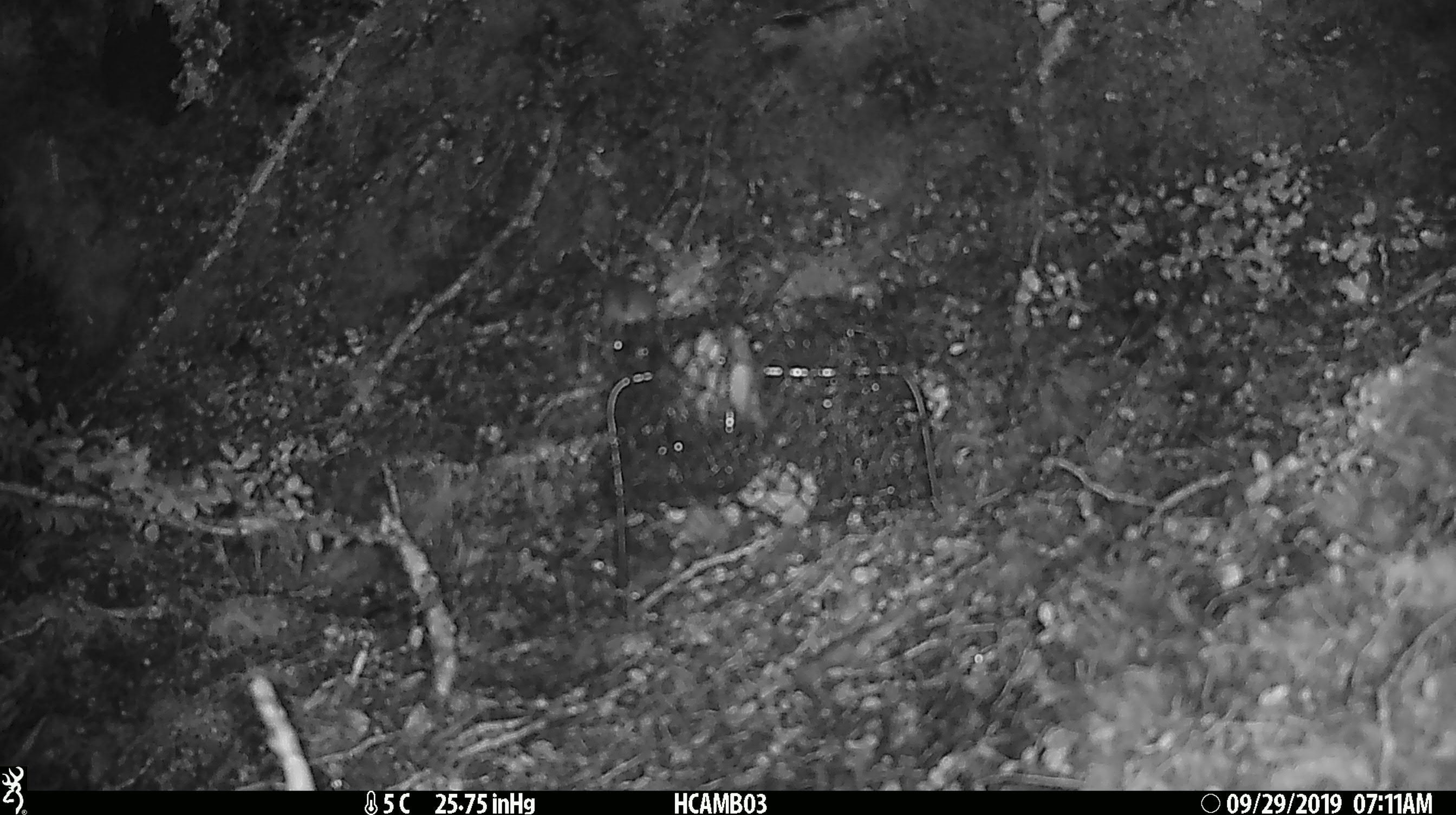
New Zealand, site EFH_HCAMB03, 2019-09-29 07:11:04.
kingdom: Animalia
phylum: Chordata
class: Mammalia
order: Rodentia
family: Muridae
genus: Mus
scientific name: Mus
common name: mouse